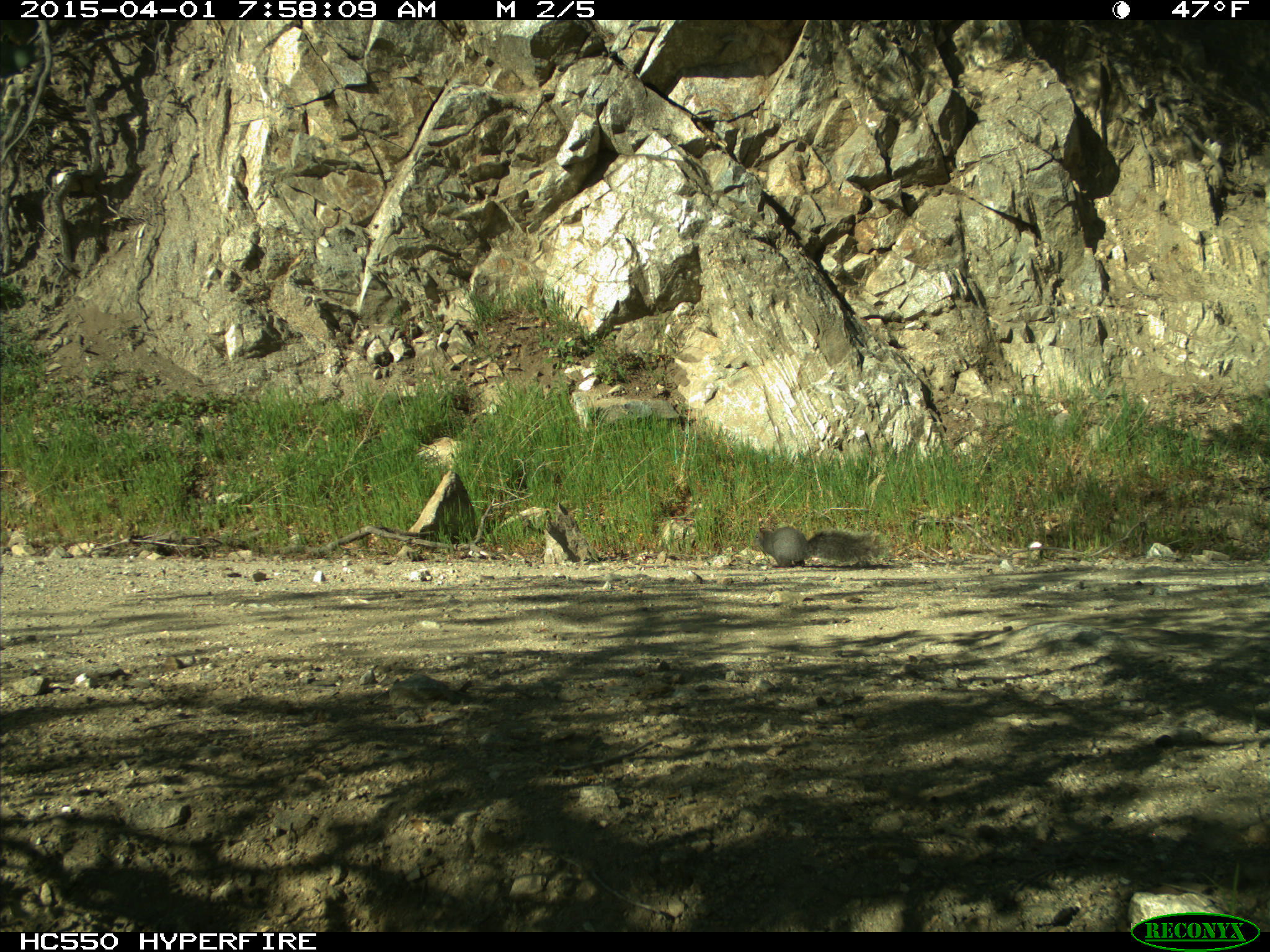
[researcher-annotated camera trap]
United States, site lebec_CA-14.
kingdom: Animalia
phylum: Chordata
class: Mammalia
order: Rodentia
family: Sciuridae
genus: Sciurus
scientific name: Sciurus carolinensis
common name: eastern gray squirrel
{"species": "Sciurus carolinensis (eastern gray squirrel)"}